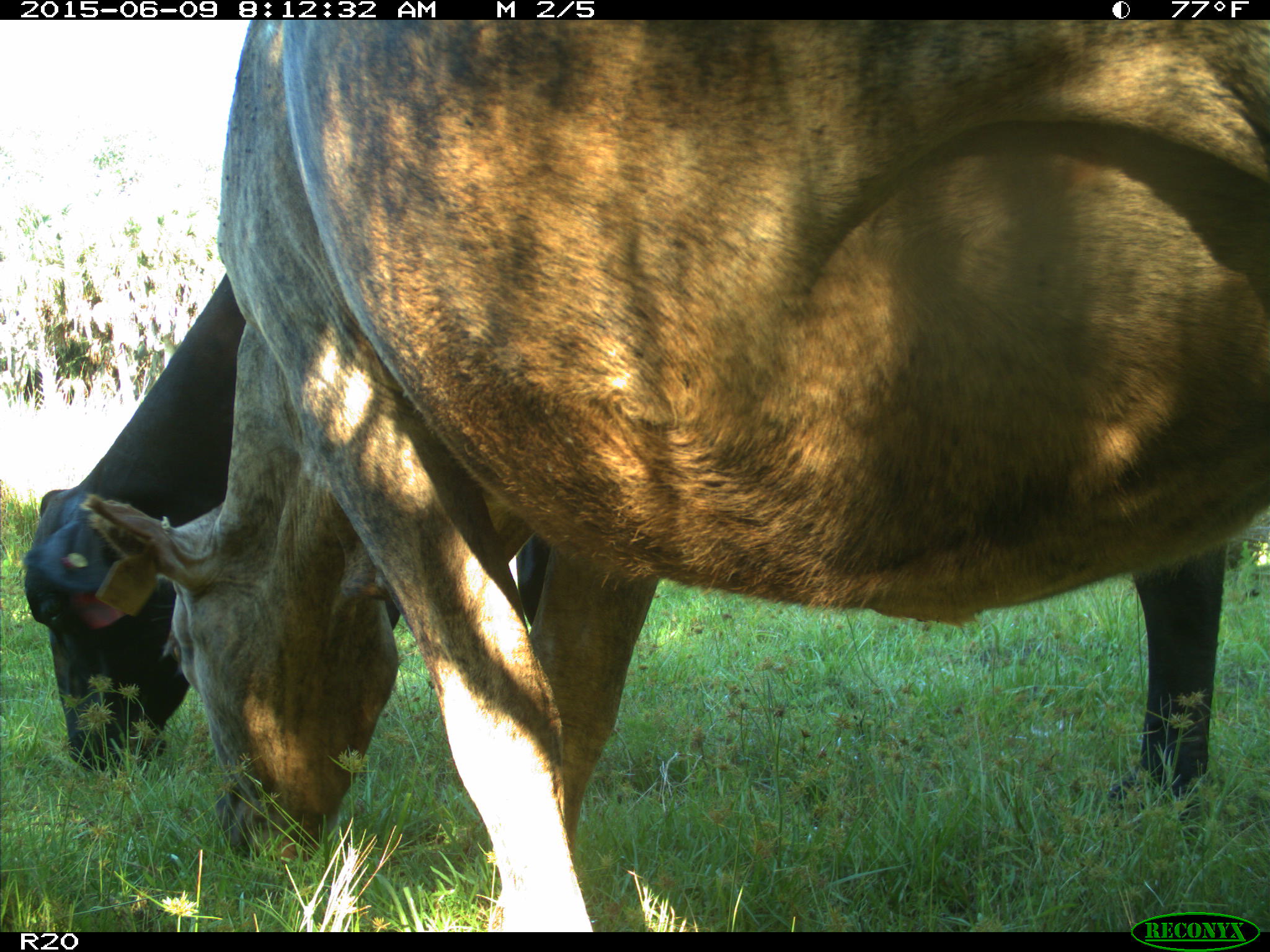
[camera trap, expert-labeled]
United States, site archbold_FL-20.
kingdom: Animalia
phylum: Chordata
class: Mammalia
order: Artiodactyla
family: Bovidae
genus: Bos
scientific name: Bos taurus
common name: domestic cow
Bos taurus (domestic cow).